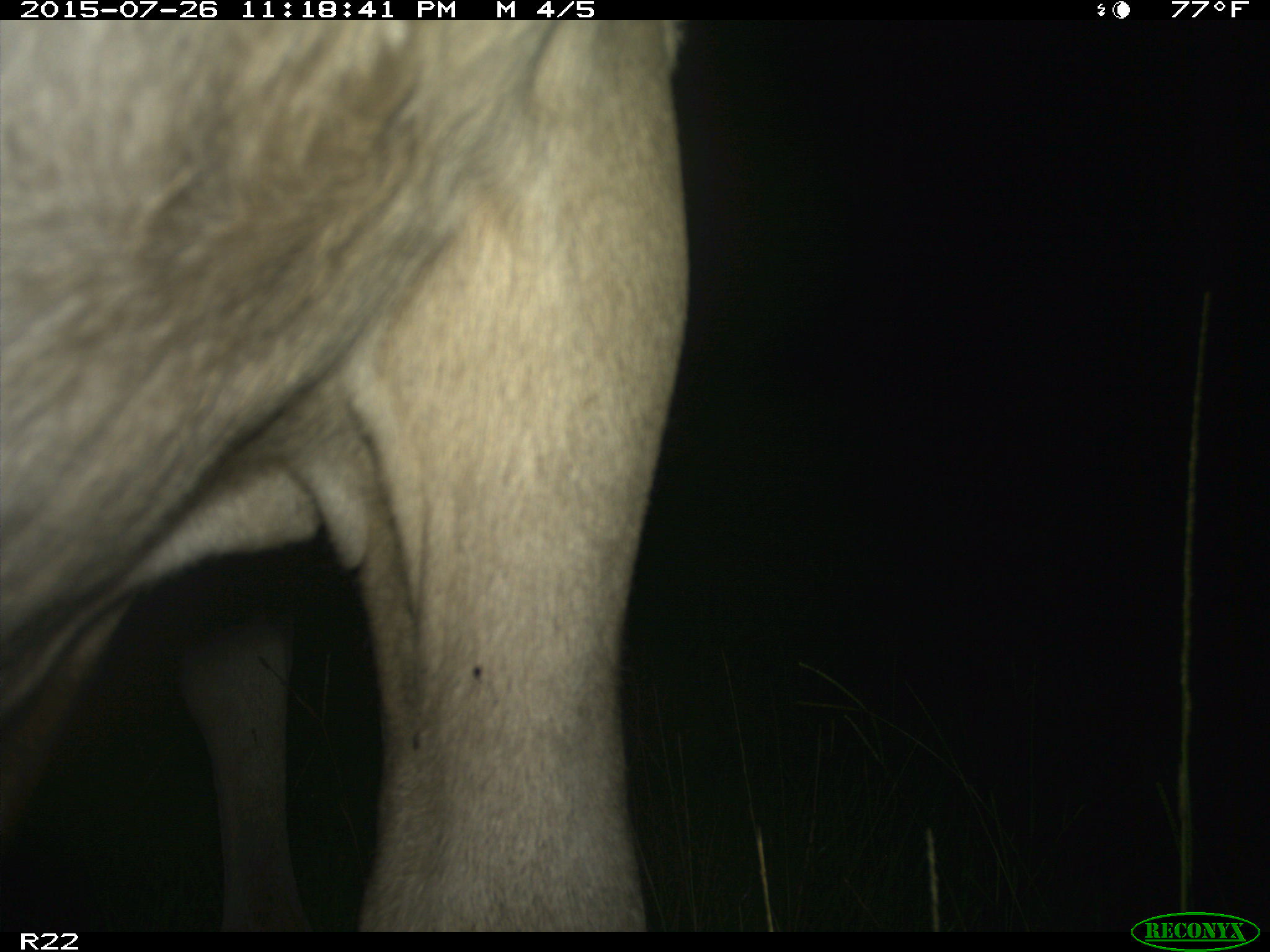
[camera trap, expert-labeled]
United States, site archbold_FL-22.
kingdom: Animalia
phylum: Chordata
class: Mammalia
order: Artiodactyla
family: Bovidae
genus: Bos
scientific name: Bos taurus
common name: domestic cow